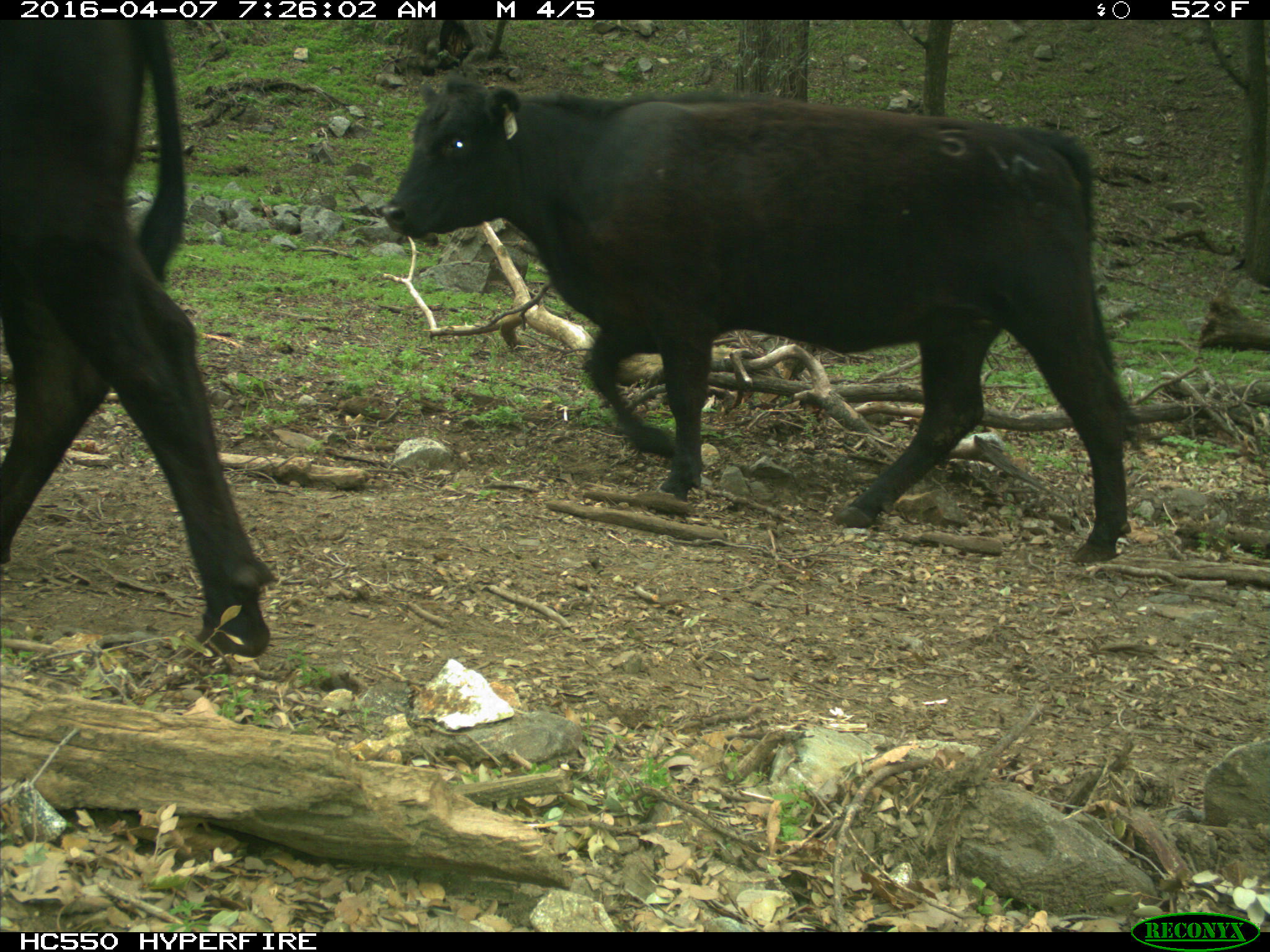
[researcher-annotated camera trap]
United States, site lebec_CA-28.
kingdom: Animalia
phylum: Chordata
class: Mammalia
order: Artiodactyla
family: Bovidae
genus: Bos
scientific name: Bos taurus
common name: domestic cow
Bos taurus (domestic cow).